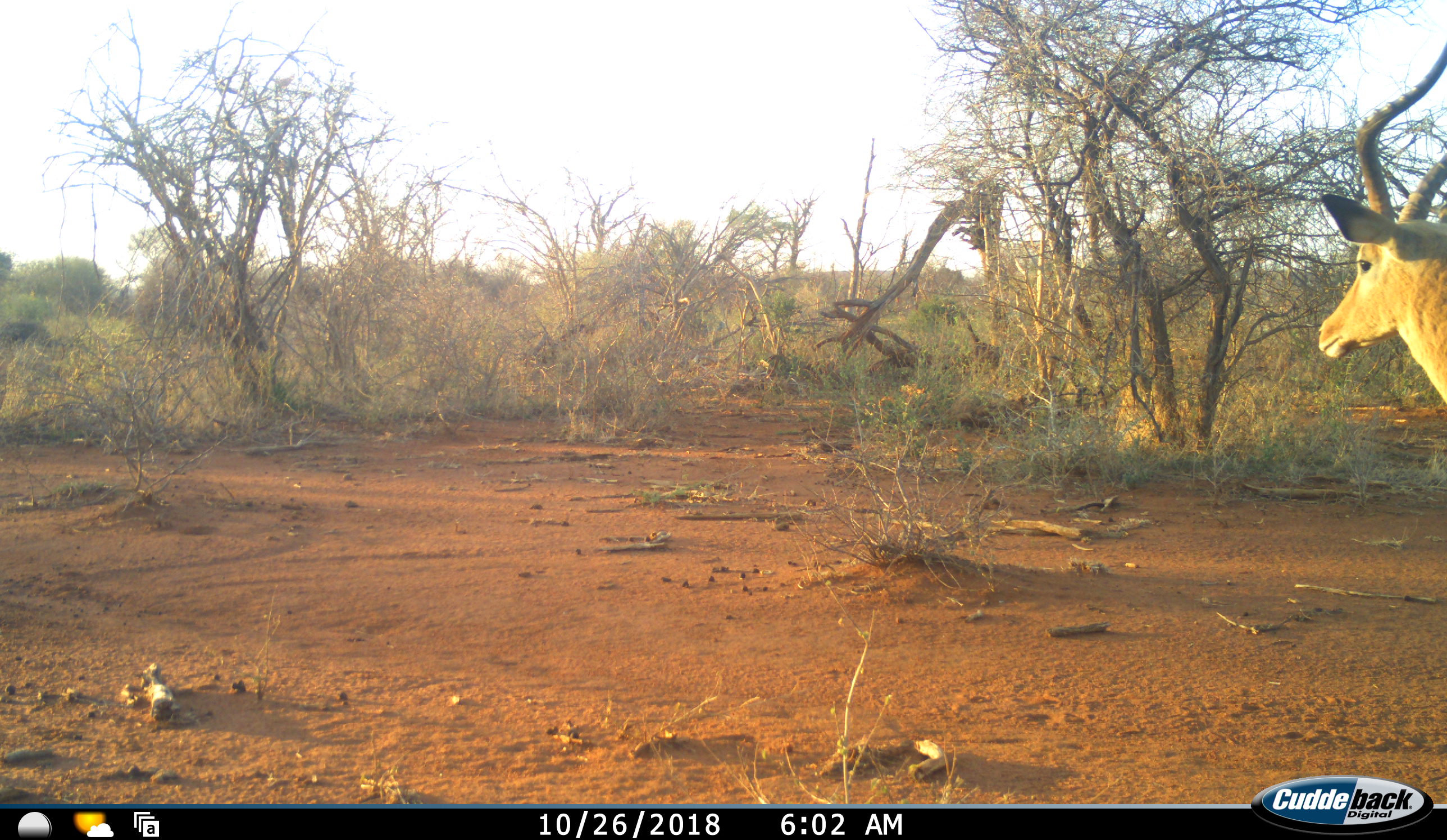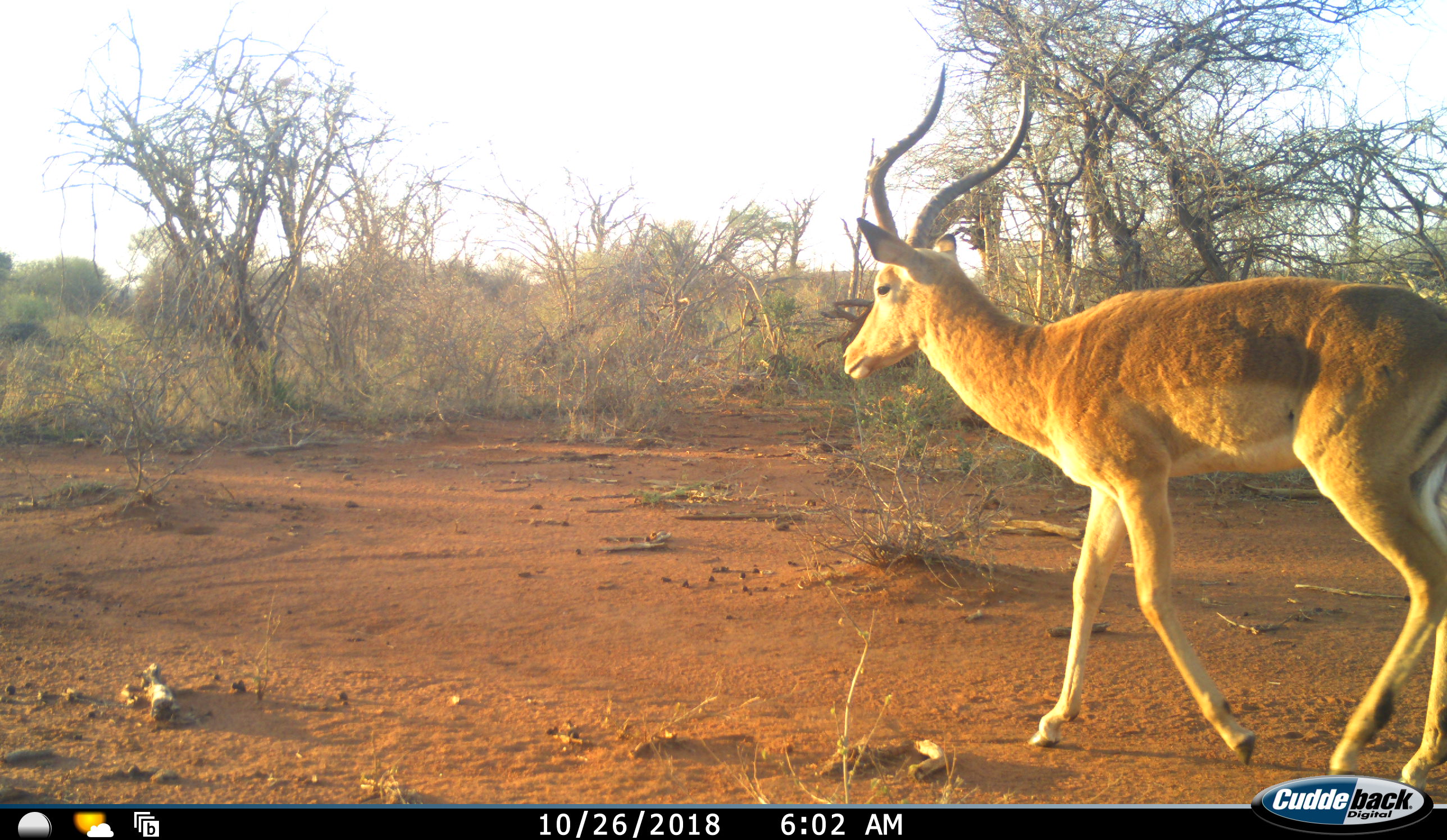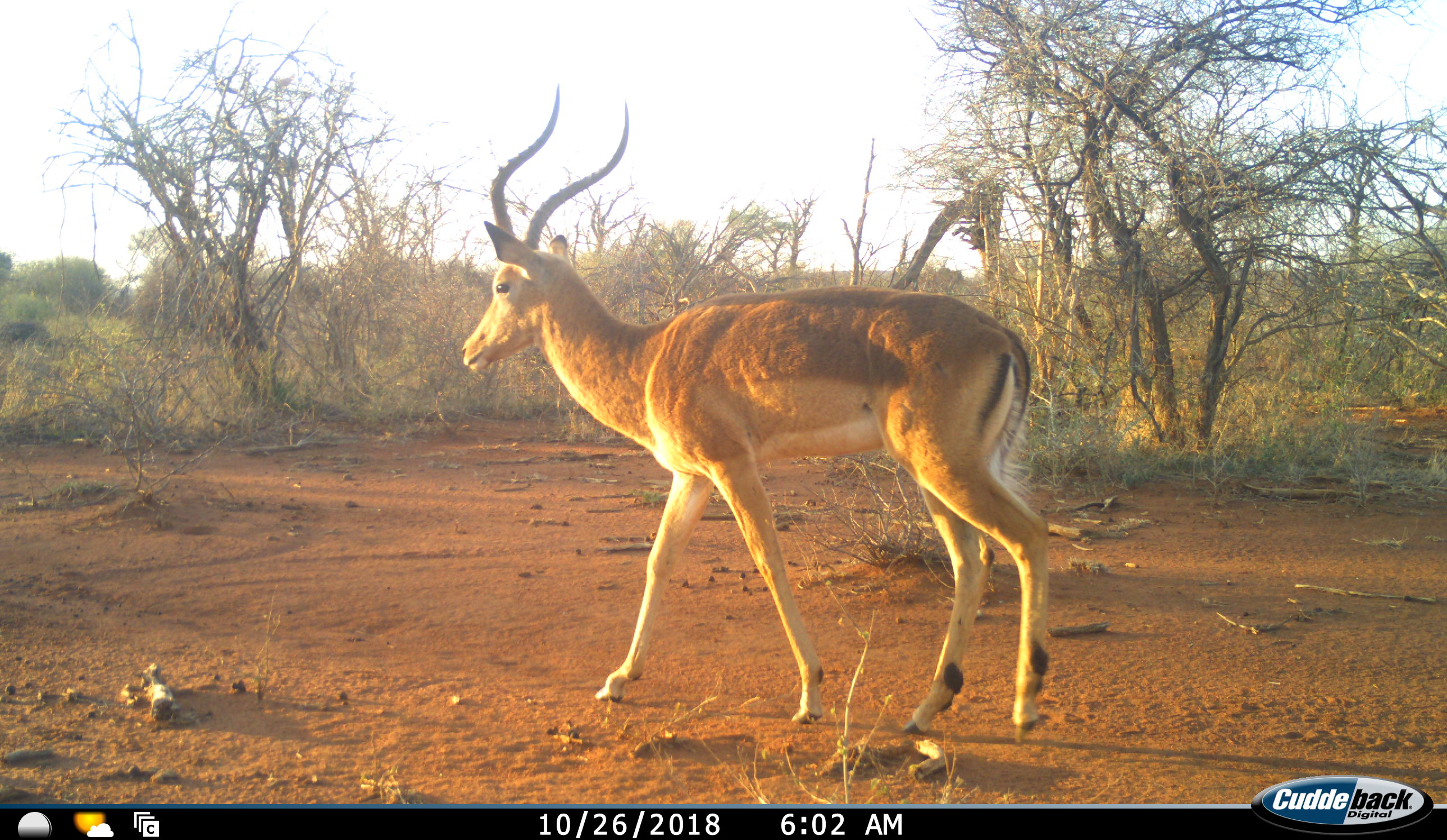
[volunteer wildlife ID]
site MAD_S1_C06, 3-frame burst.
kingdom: Animalia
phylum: Chordata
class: Mammalia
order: Artiodactyla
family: Bovidae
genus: Aepyceros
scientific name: Aepyceros melampus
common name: impala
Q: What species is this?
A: Impala (Aepyceros melampus).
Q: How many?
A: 1.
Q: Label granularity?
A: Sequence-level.